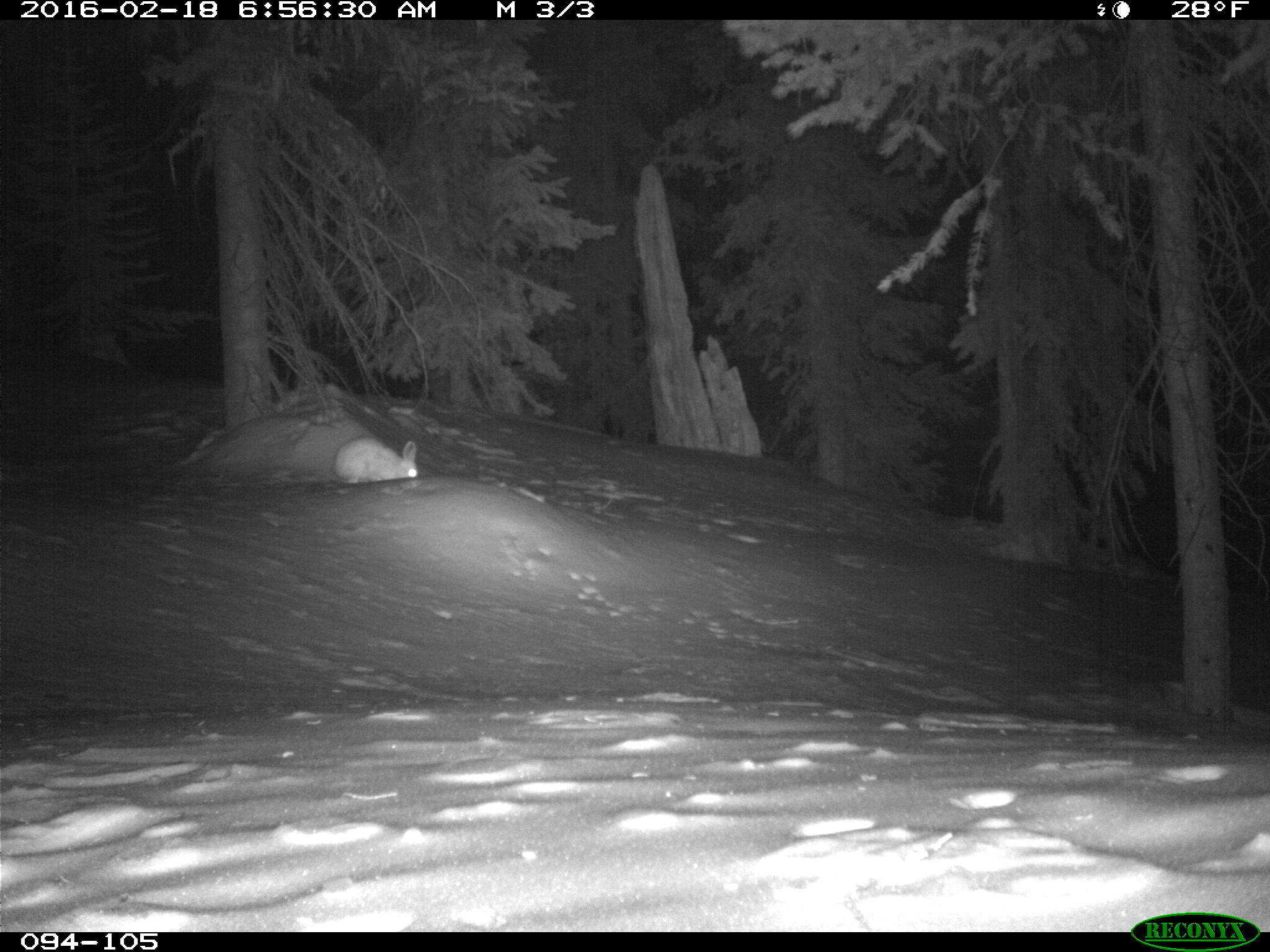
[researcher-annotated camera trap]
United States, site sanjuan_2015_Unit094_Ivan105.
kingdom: Animalia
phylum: Chordata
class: Mammalia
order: Lagomorpha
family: Leporidae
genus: Lepus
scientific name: Lepus americanus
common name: snowshoe hare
Lepus americanus (snowshoe hare).